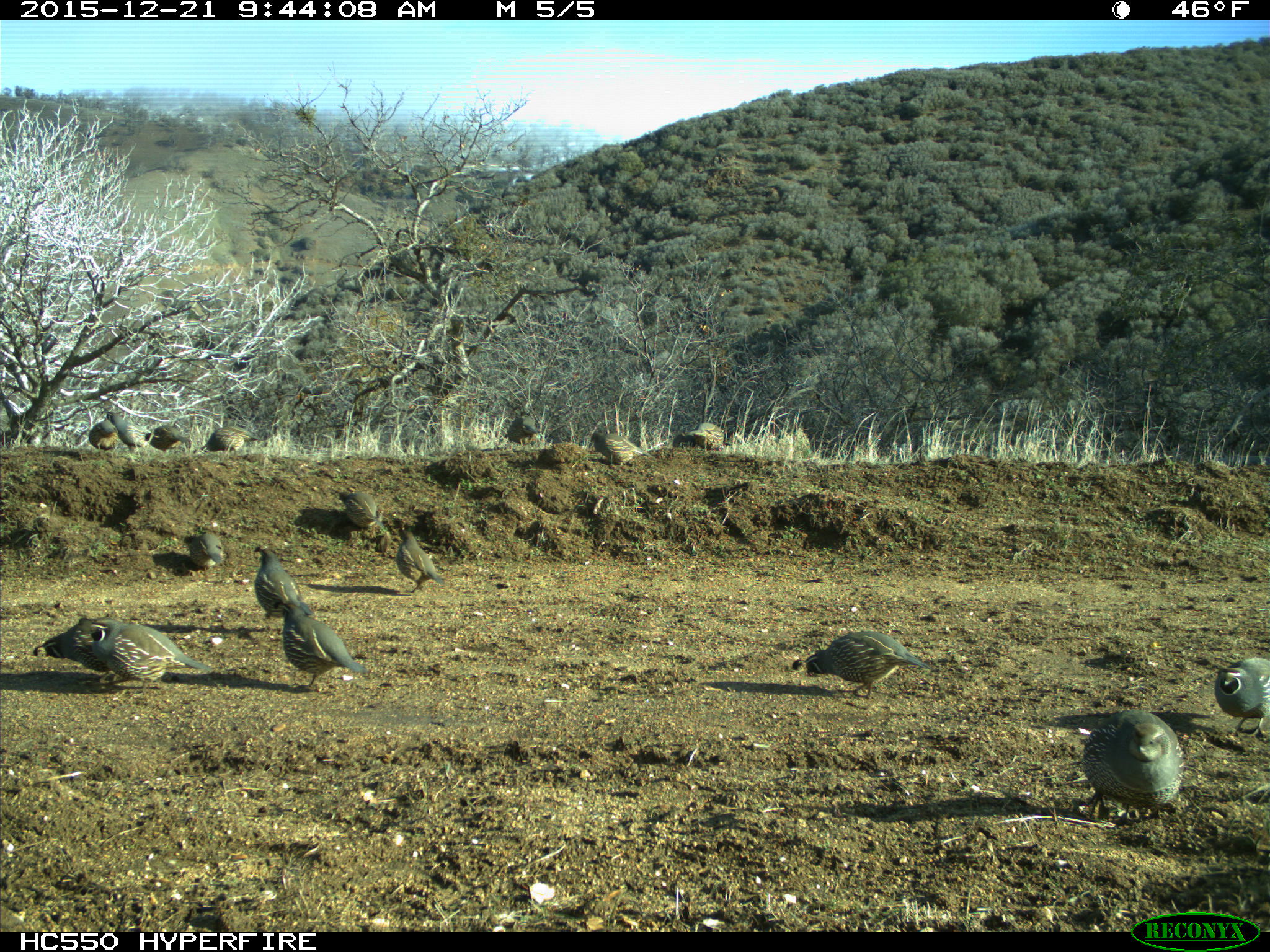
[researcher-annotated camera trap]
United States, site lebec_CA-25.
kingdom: Animalia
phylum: Chordata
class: Aves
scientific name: Aves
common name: birds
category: unidentified bird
Unidentified bird (birds) (Aves).